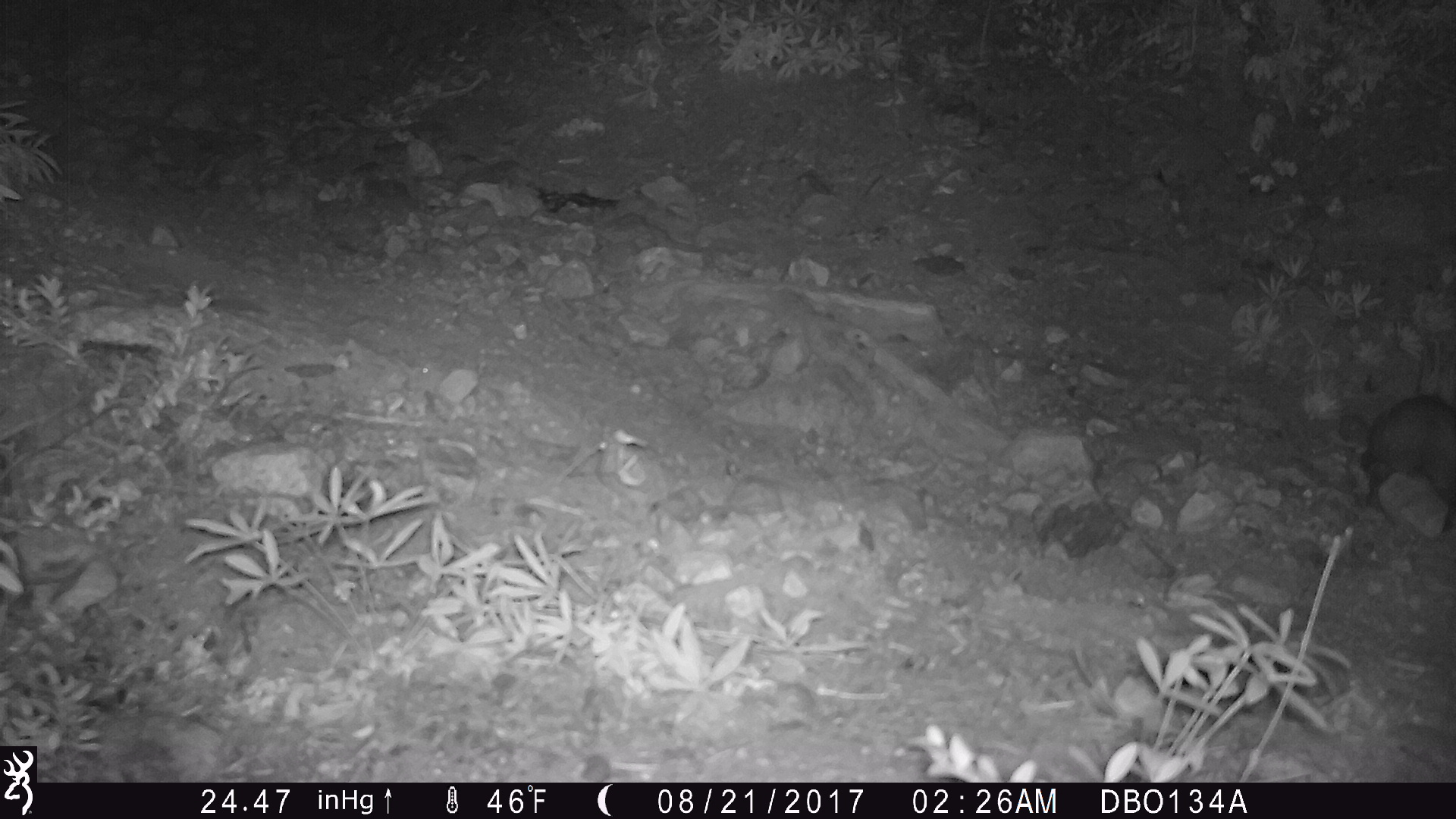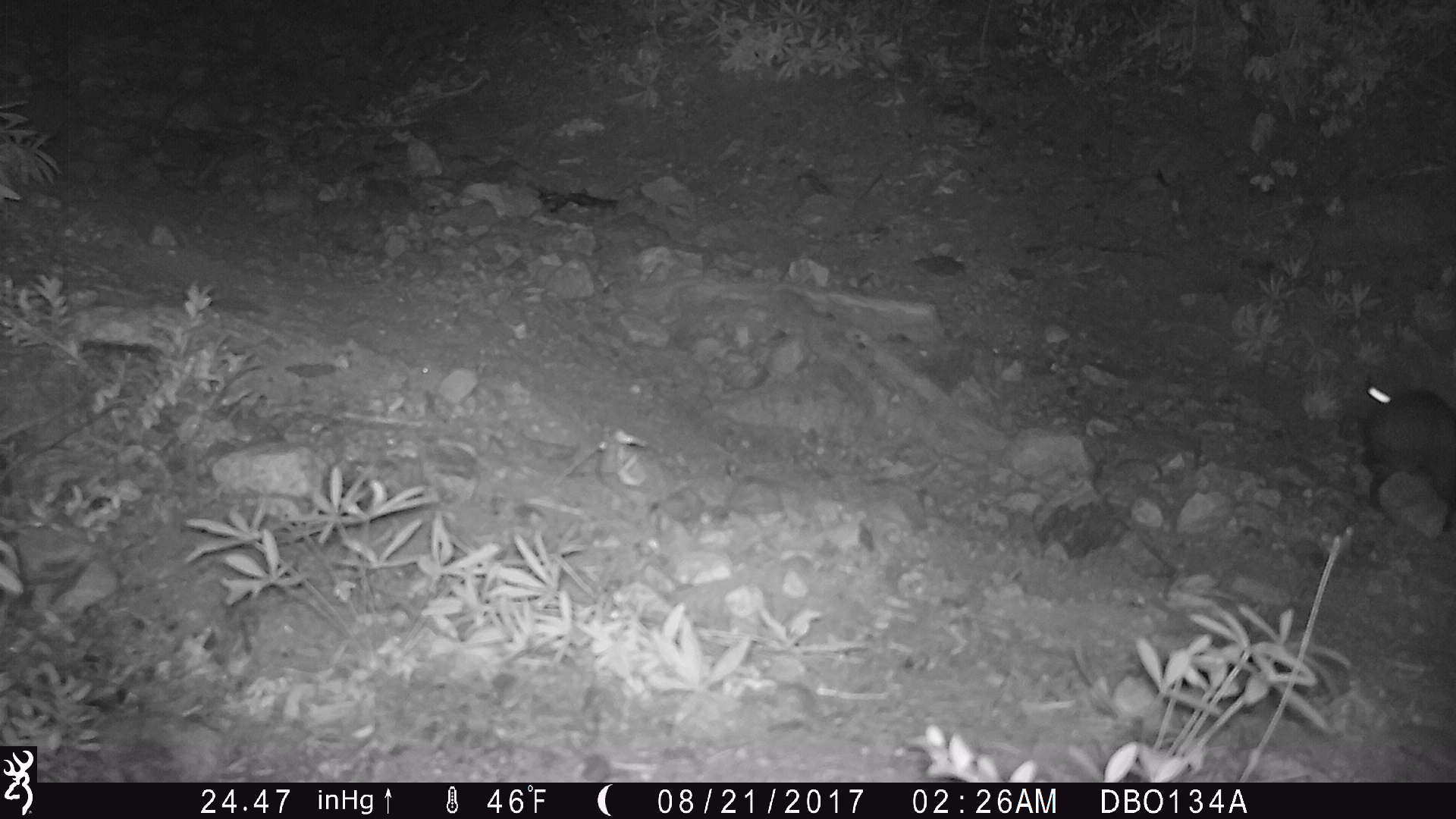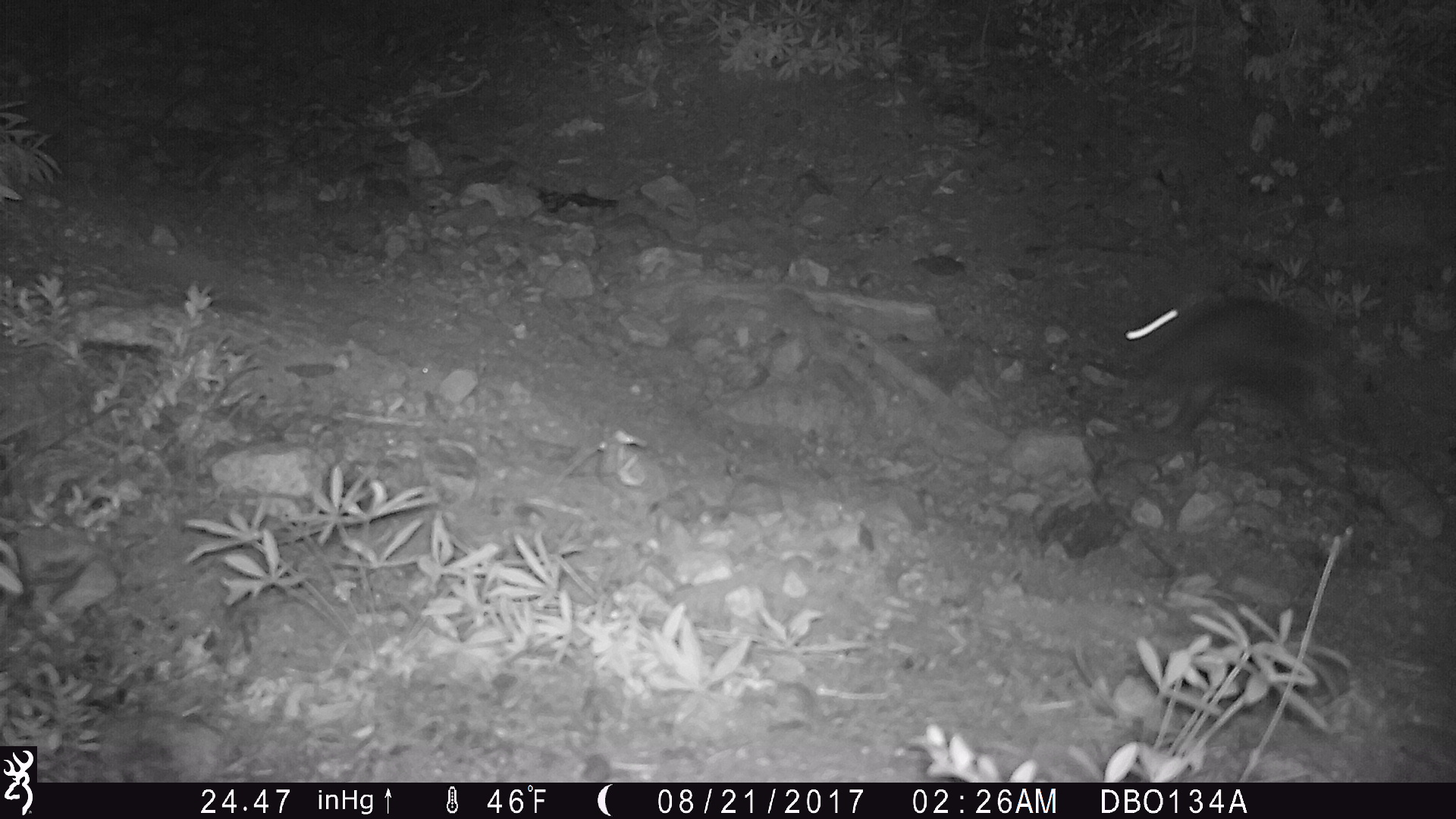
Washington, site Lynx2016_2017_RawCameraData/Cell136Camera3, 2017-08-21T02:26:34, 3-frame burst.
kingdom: Animalia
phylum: Chordata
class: Mammalia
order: Lagomorpha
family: Leporidae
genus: Lepus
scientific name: Lepus americanus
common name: snowshoe hare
Lepus americanus (snowshoe hare). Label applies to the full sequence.